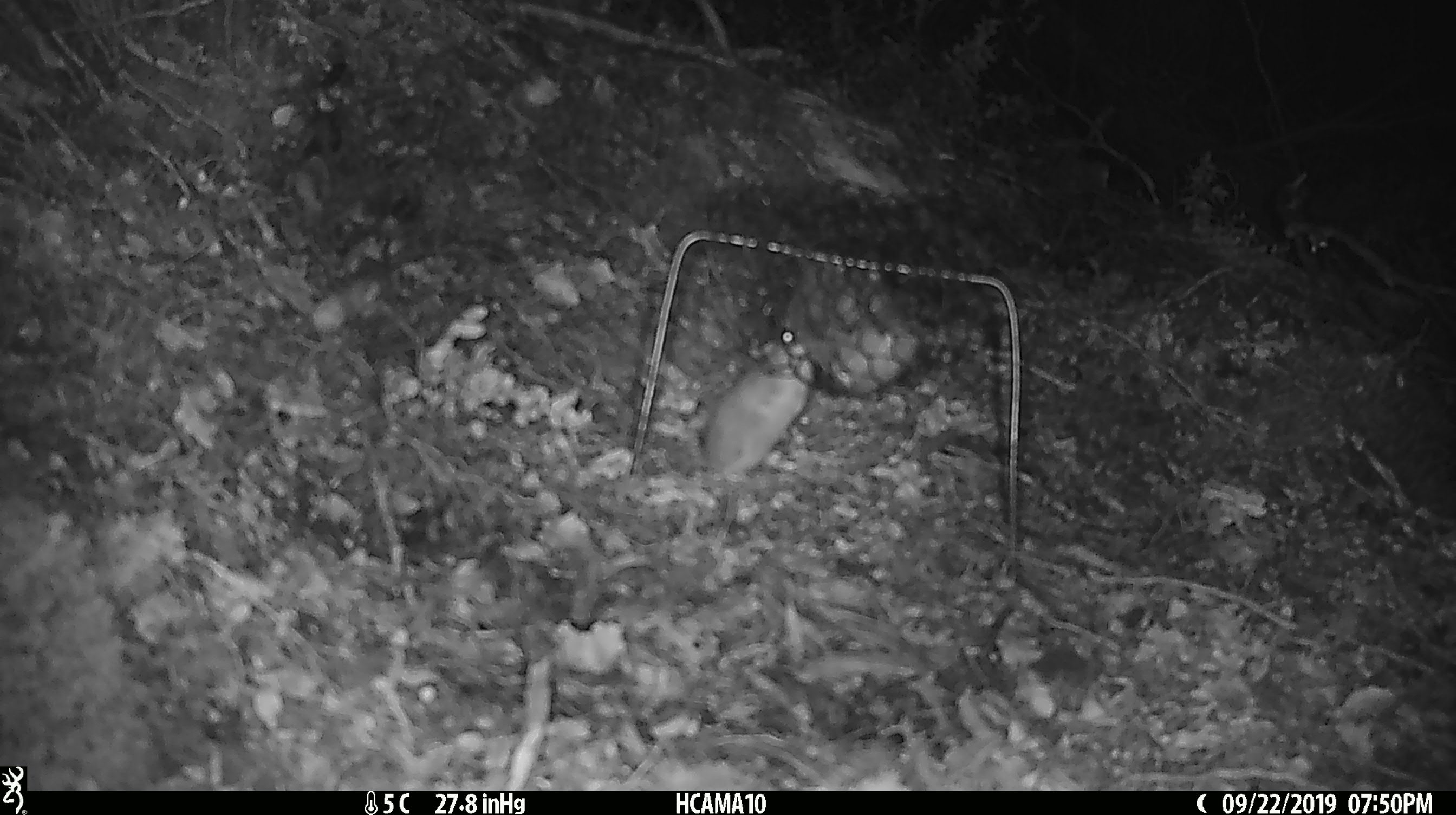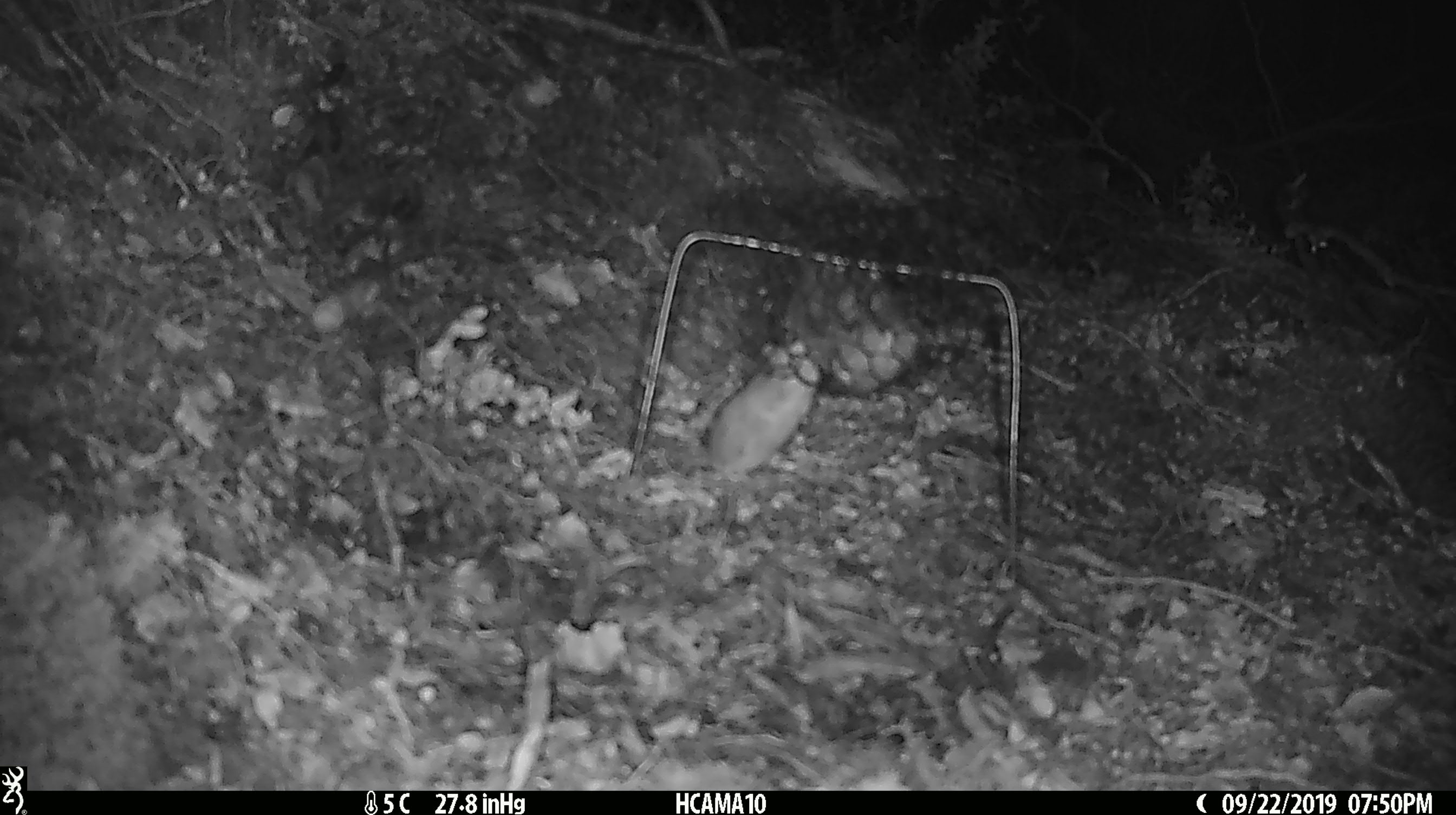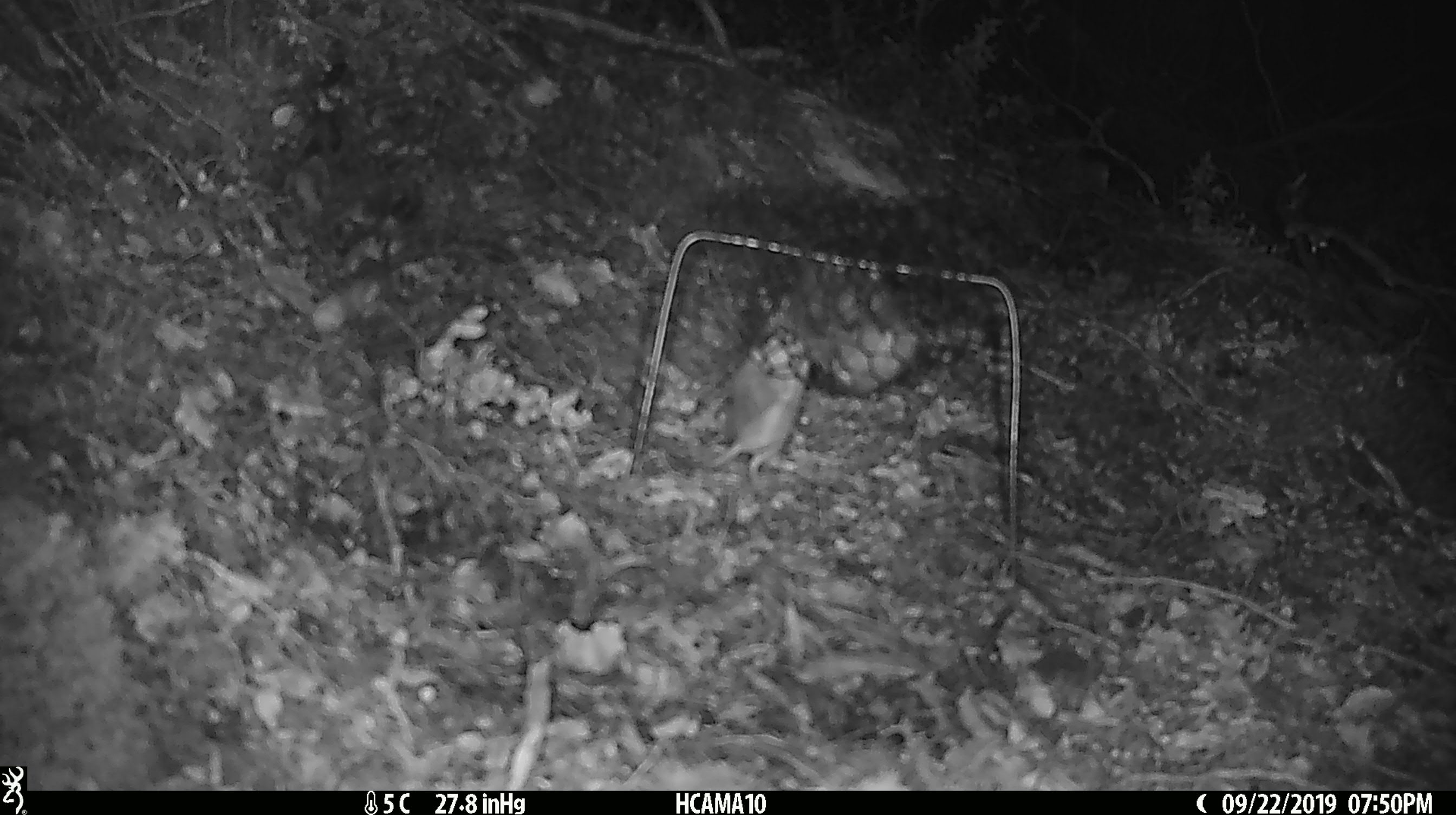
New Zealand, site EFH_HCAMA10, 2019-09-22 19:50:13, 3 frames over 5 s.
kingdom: Animalia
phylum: Chordata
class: Mammalia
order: Rodentia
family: Muridae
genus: Mus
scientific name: Mus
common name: mouse